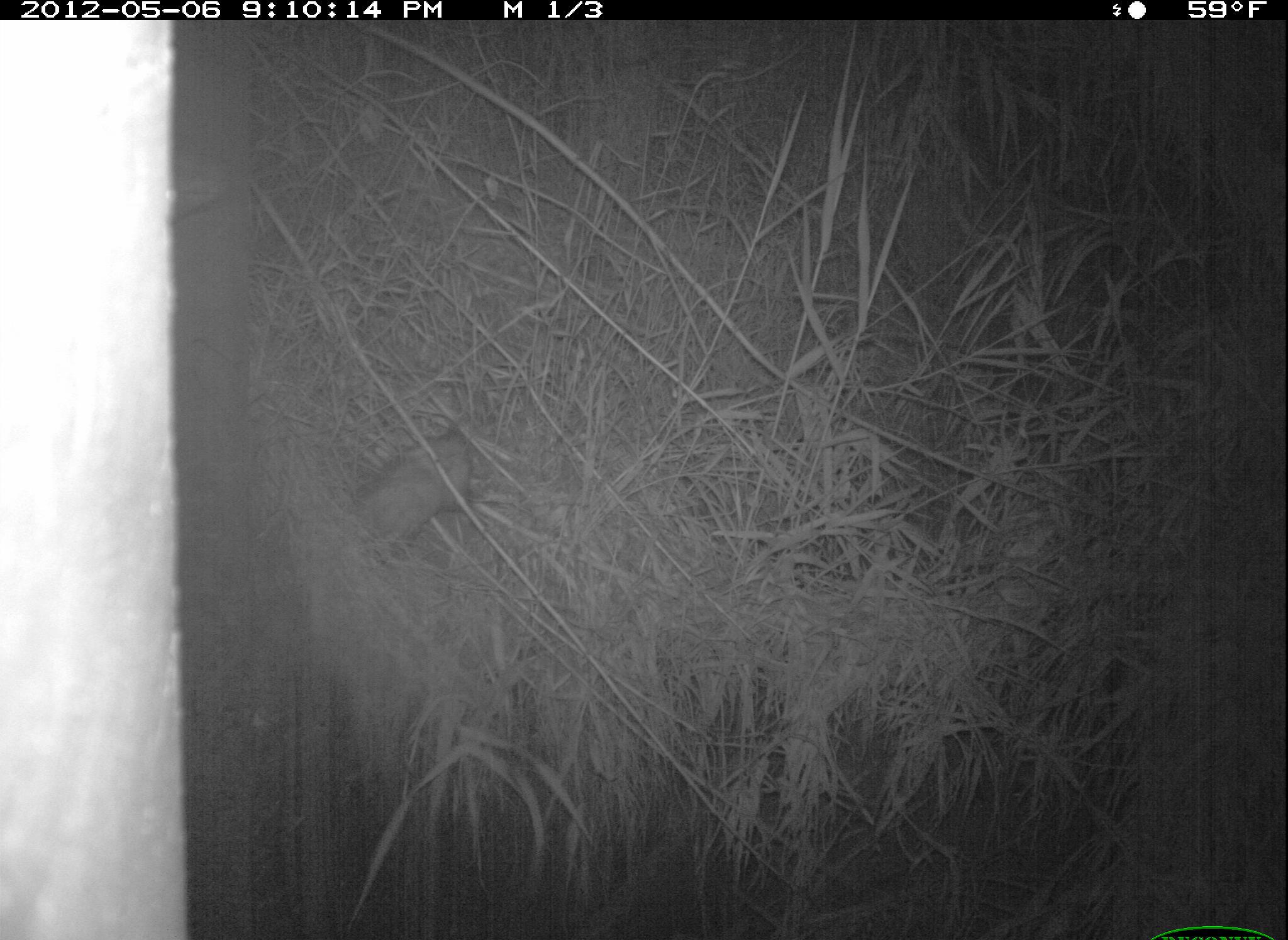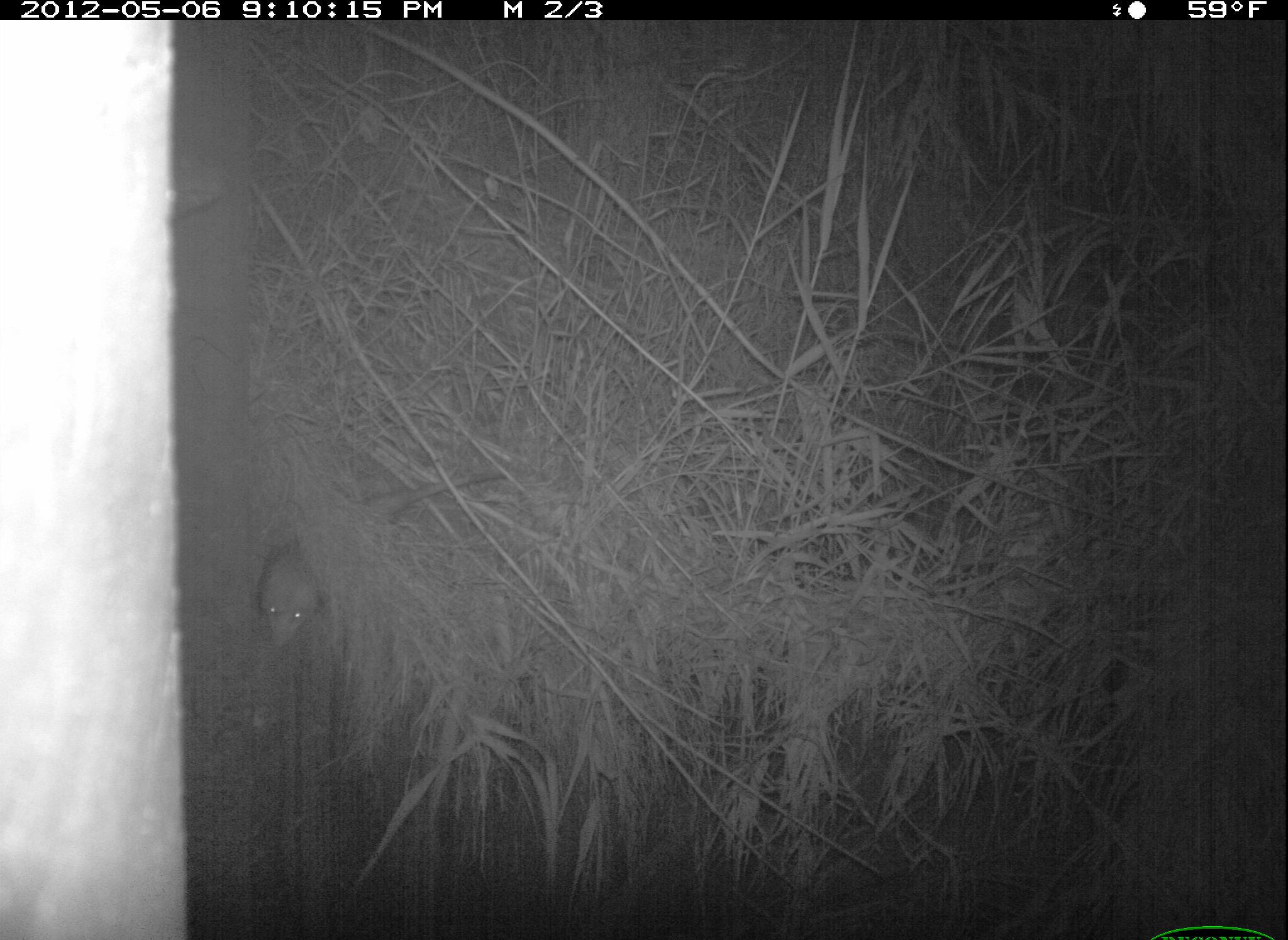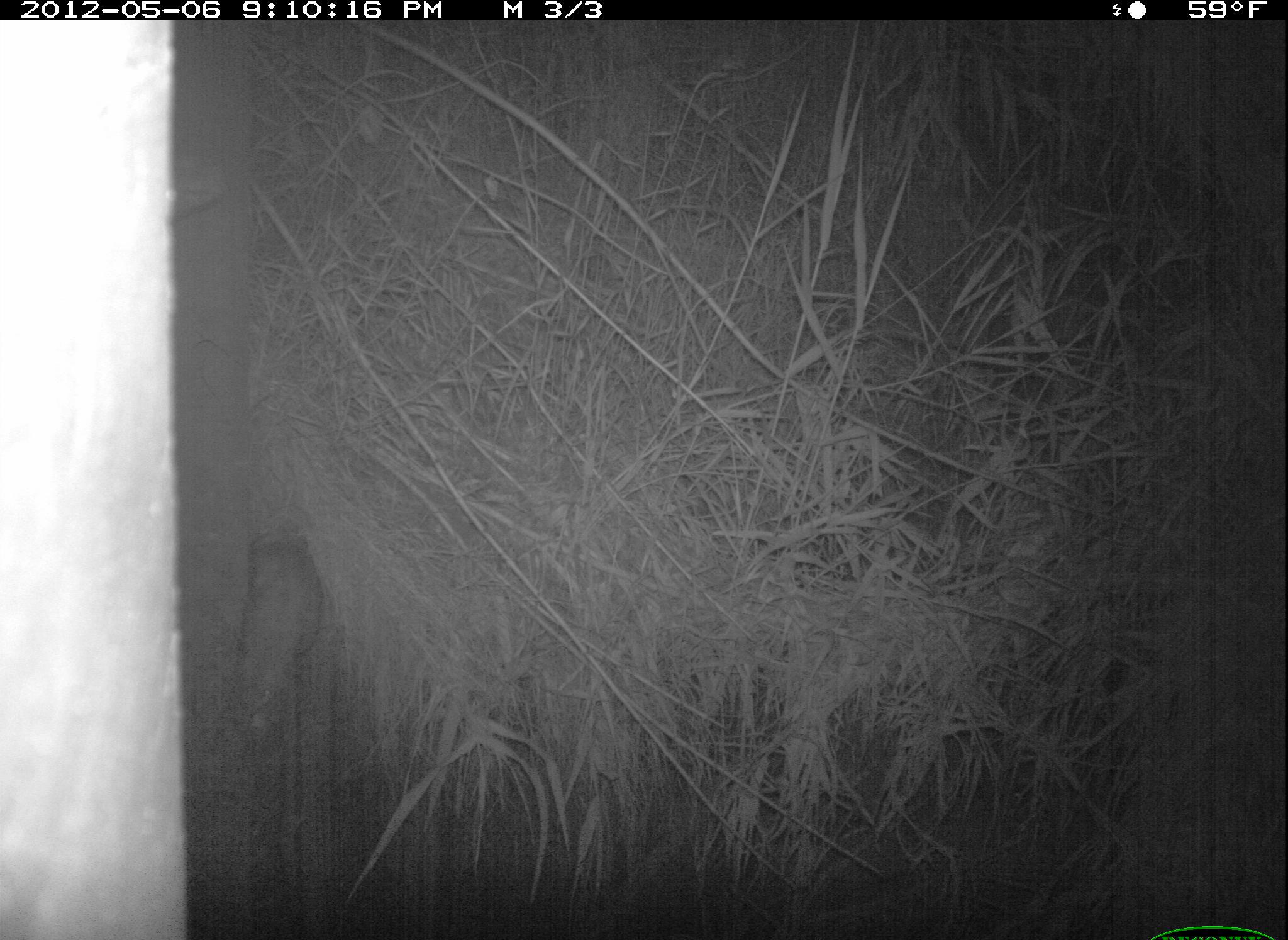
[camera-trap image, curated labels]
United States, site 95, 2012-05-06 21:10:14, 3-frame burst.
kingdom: Animalia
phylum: Chordata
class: Mammalia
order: Didelphimorphia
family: Didelphidae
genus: Didelphis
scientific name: Didelphis virginiana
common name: virginia opossum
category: opossum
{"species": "opossum (virginia opossum) (Didelphis virginiana)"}